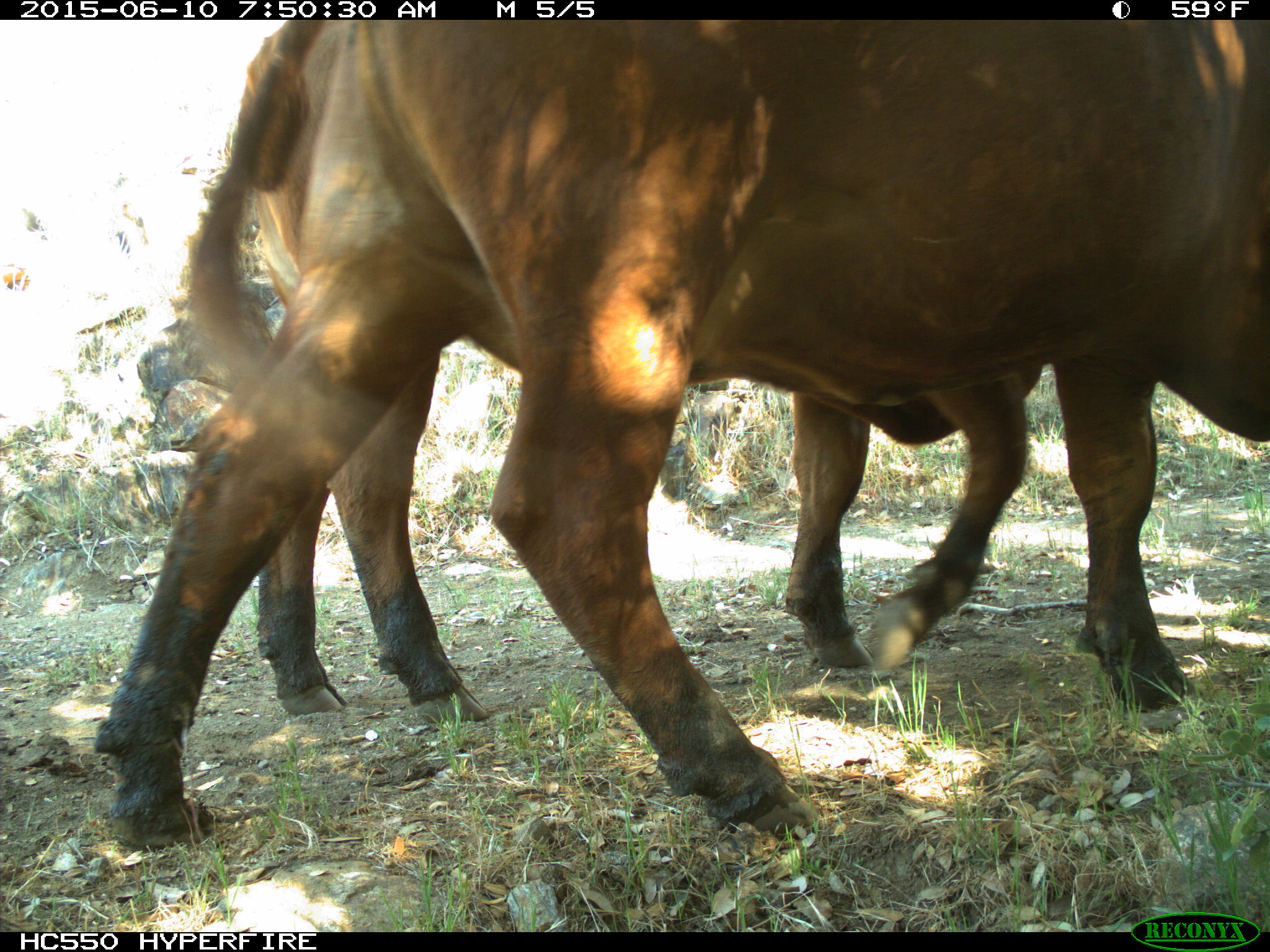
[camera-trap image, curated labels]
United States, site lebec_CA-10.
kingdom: Animalia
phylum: Chordata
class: Mammalia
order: Artiodactyla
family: Bovidae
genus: Bos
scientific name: Bos taurus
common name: domestic cow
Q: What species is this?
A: Bos taurus (domestic cow).